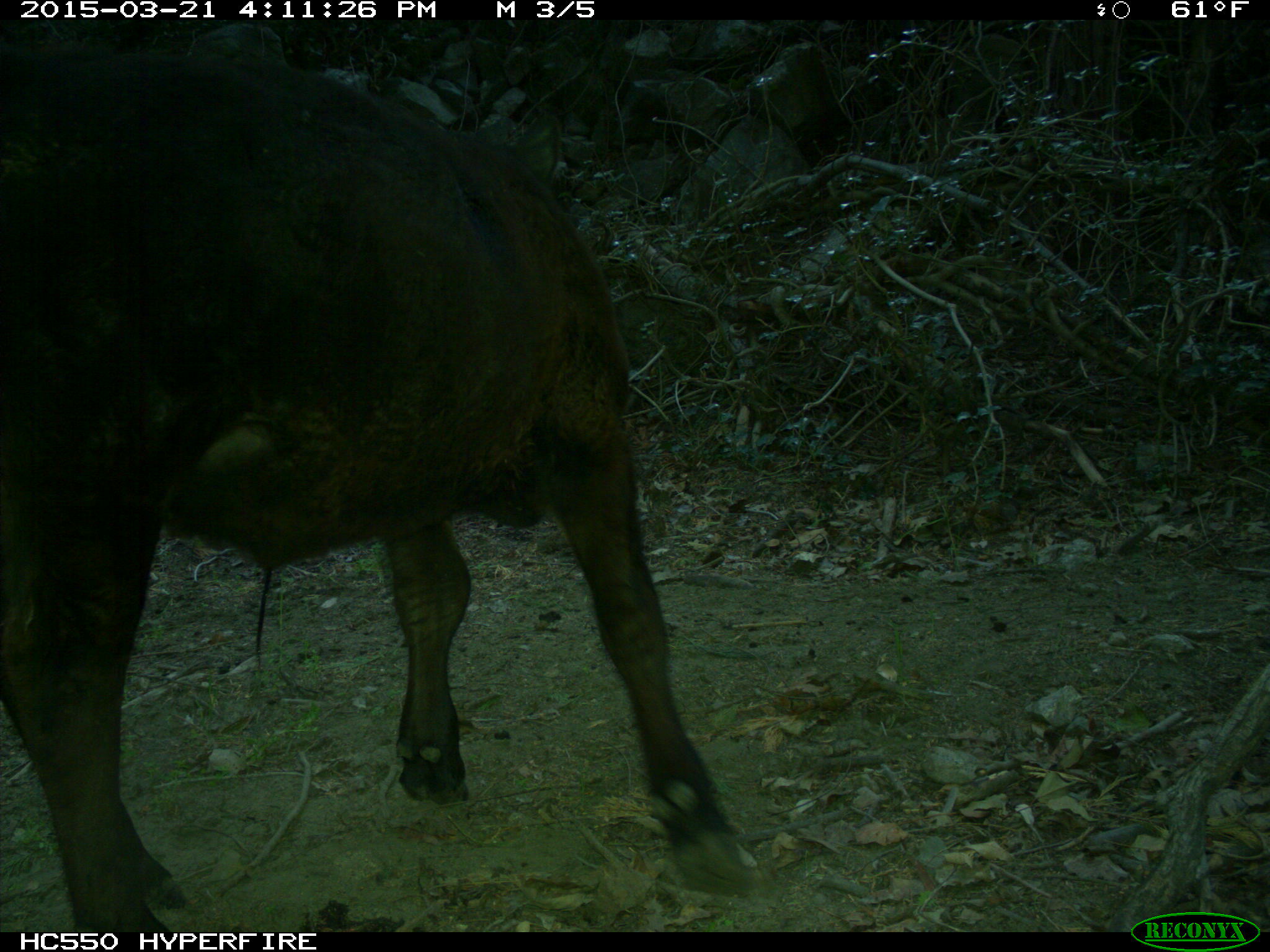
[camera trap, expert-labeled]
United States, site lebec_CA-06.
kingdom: Animalia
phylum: Chordata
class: Mammalia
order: Artiodactyla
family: Bovidae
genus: Bos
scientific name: Bos taurus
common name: domestic cow